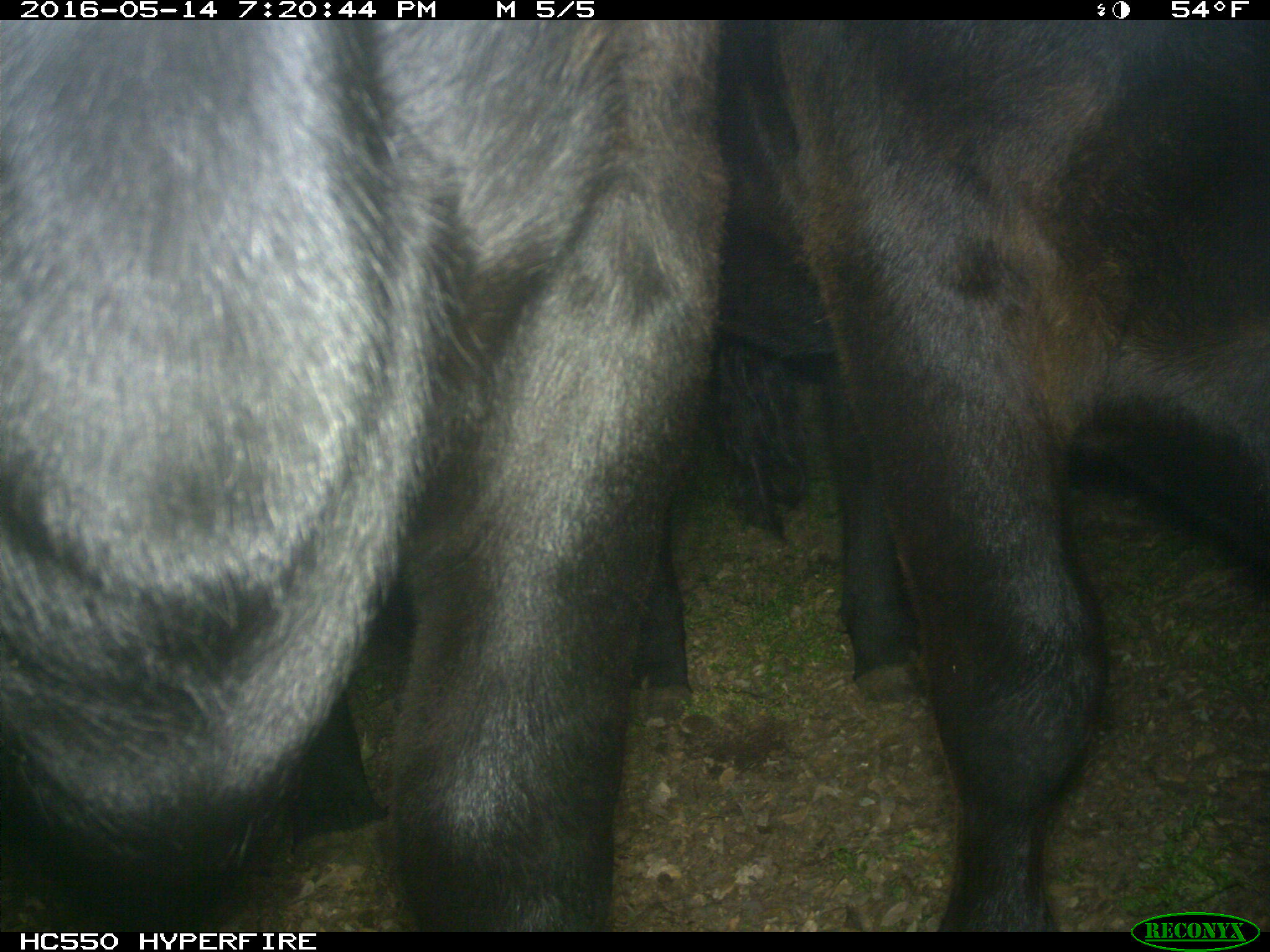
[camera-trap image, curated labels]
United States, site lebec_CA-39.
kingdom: Animalia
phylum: Chordata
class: Mammalia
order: Artiodactyla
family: Bovidae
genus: Bos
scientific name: Bos taurus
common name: domestic cow